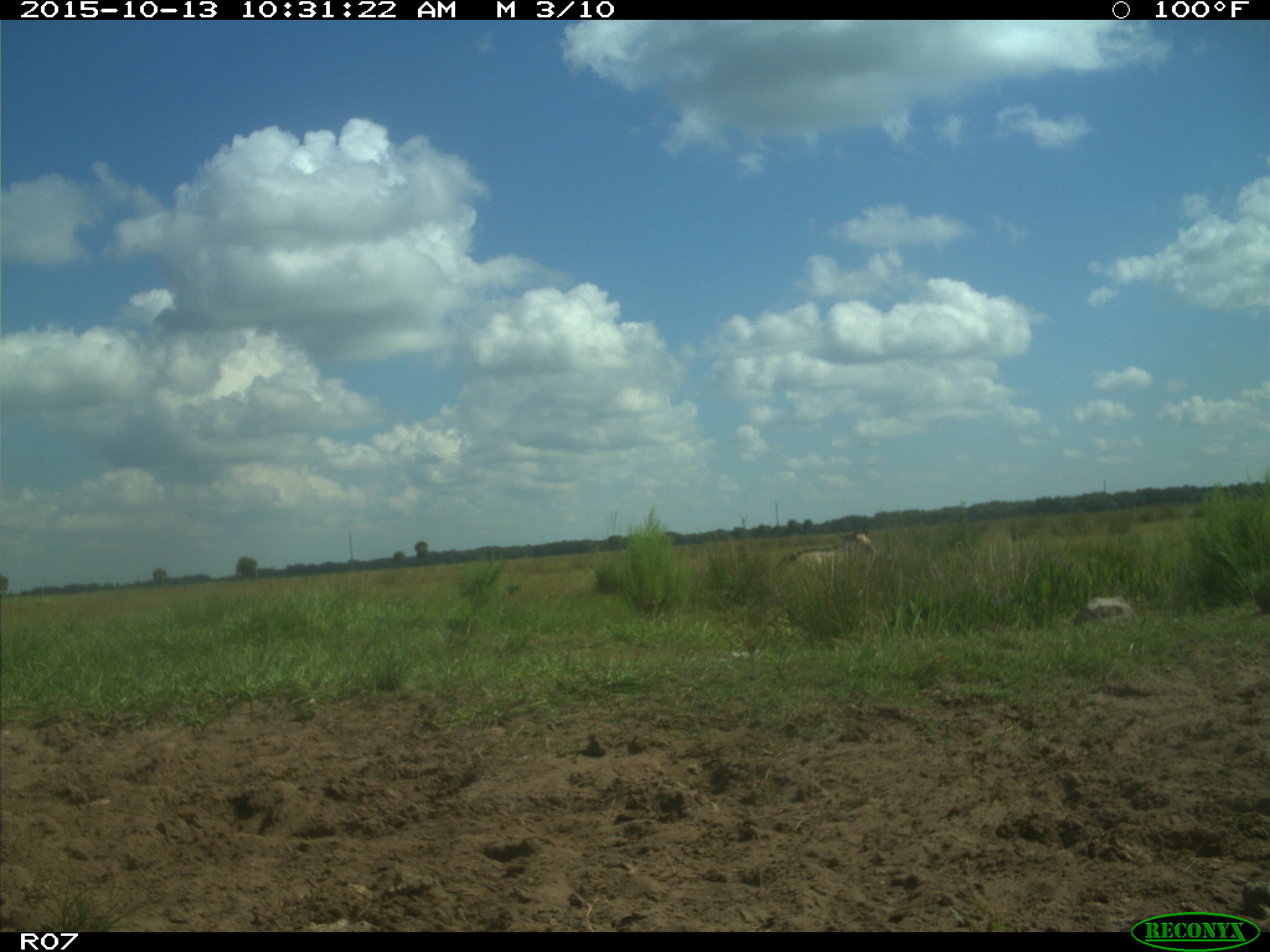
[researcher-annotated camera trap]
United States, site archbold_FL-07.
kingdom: Animalia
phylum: Chordata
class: Mammalia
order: Artiodactyla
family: Bovidae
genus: Bos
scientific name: Bos taurus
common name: domestic cow